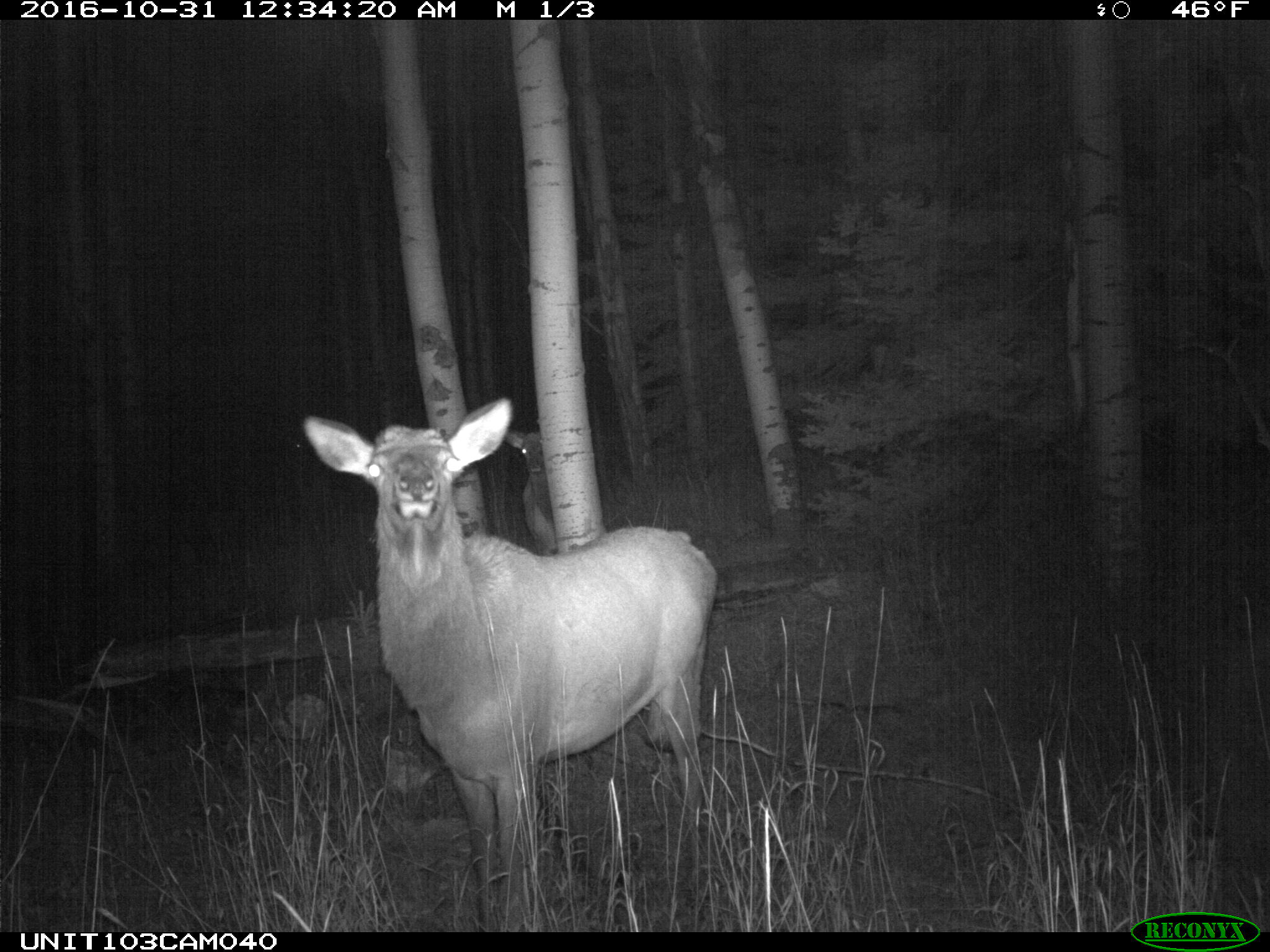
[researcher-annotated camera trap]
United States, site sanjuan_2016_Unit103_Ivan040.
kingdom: Animalia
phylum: Chordata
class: Mammalia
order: Artiodactyla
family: Cervidae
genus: Cervus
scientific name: Cervus elaphus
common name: red deer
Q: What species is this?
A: Cervus elaphus (red deer).